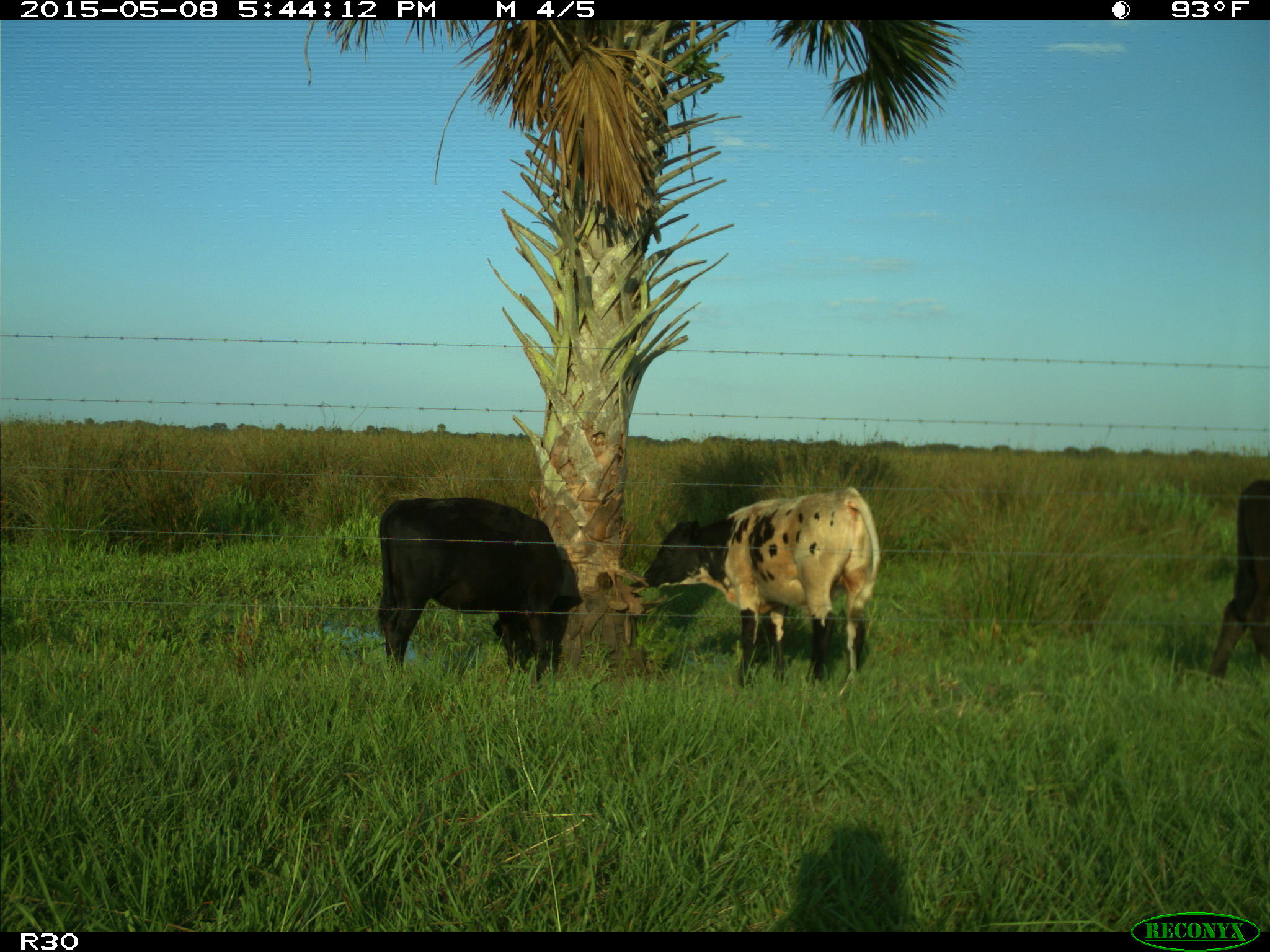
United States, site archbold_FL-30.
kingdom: Animalia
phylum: Chordata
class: Mammalia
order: Artiodactyla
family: Bovidae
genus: Bos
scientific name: Bos taurus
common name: domestic cow